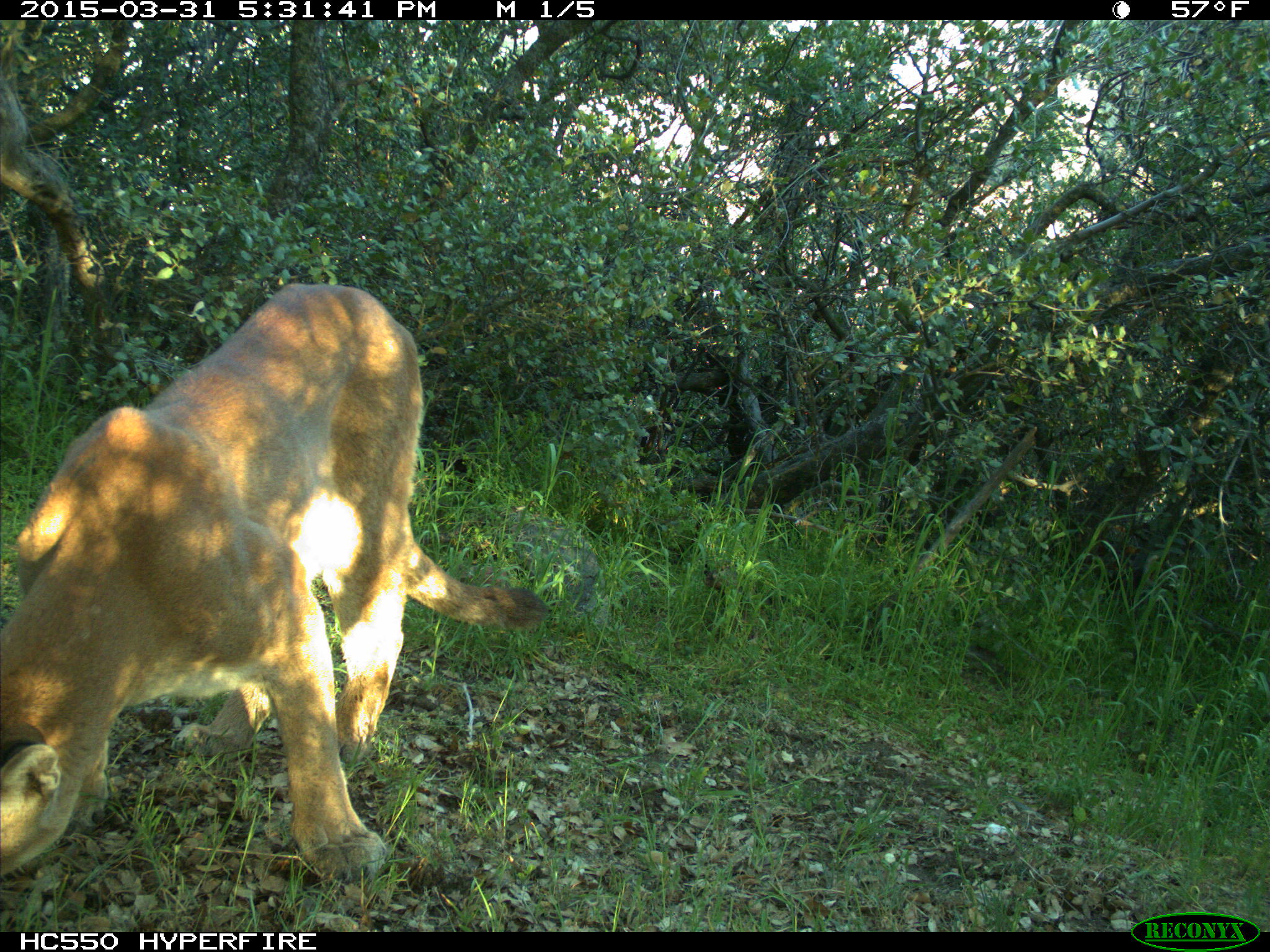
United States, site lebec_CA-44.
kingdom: Animalia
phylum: Chordata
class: Mammalia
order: Carnivora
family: Felidae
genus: Puma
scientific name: Puma concolor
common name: mountain lion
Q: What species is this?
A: Puma concolor (mountain lion).